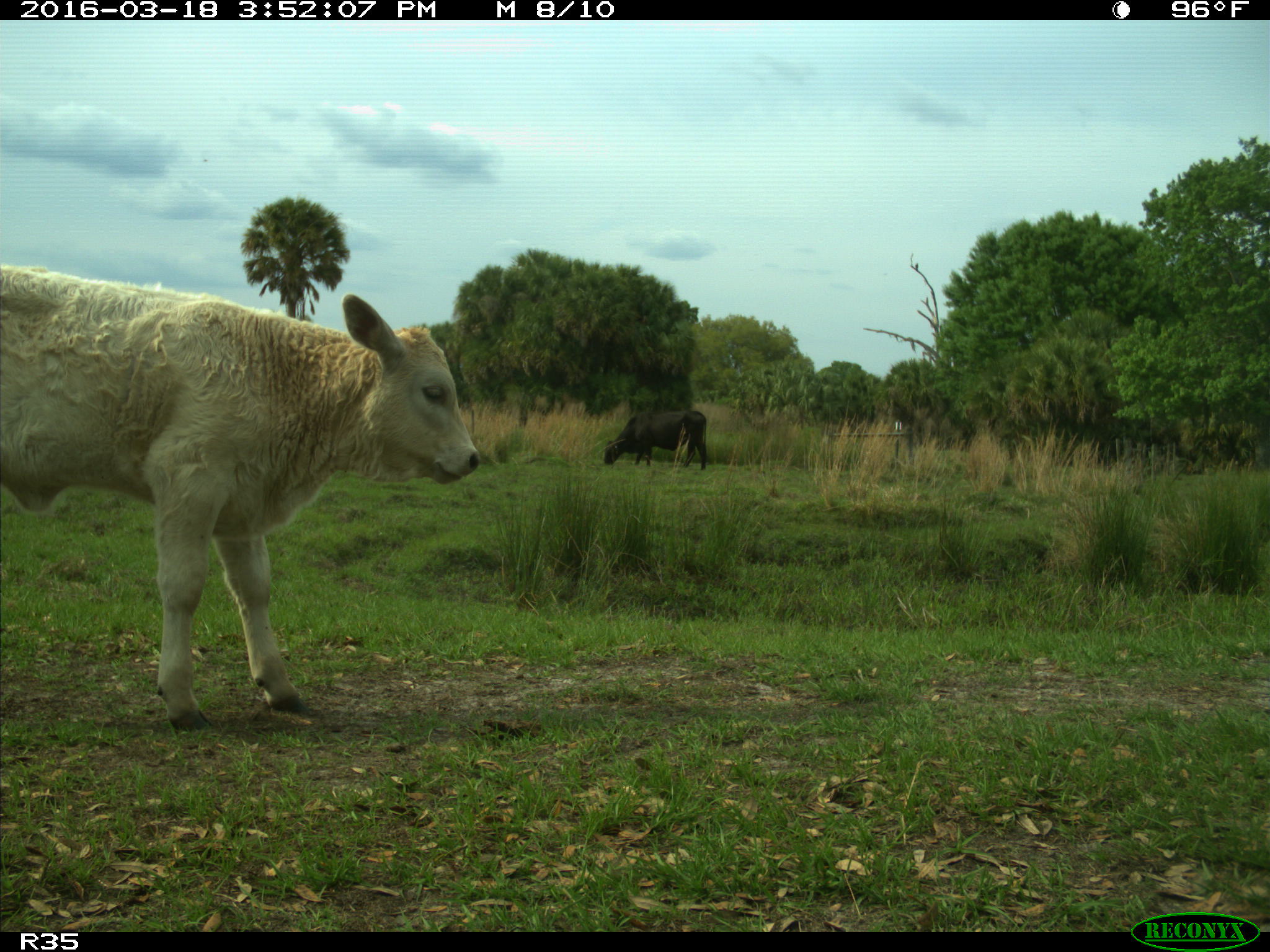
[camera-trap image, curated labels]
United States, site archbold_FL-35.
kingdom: Animalia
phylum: Chordata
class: Mammalia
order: Artiodactyla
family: Bovidae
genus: Bos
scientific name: Bos taurus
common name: domestic cow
Bos taurus (domestic cow).